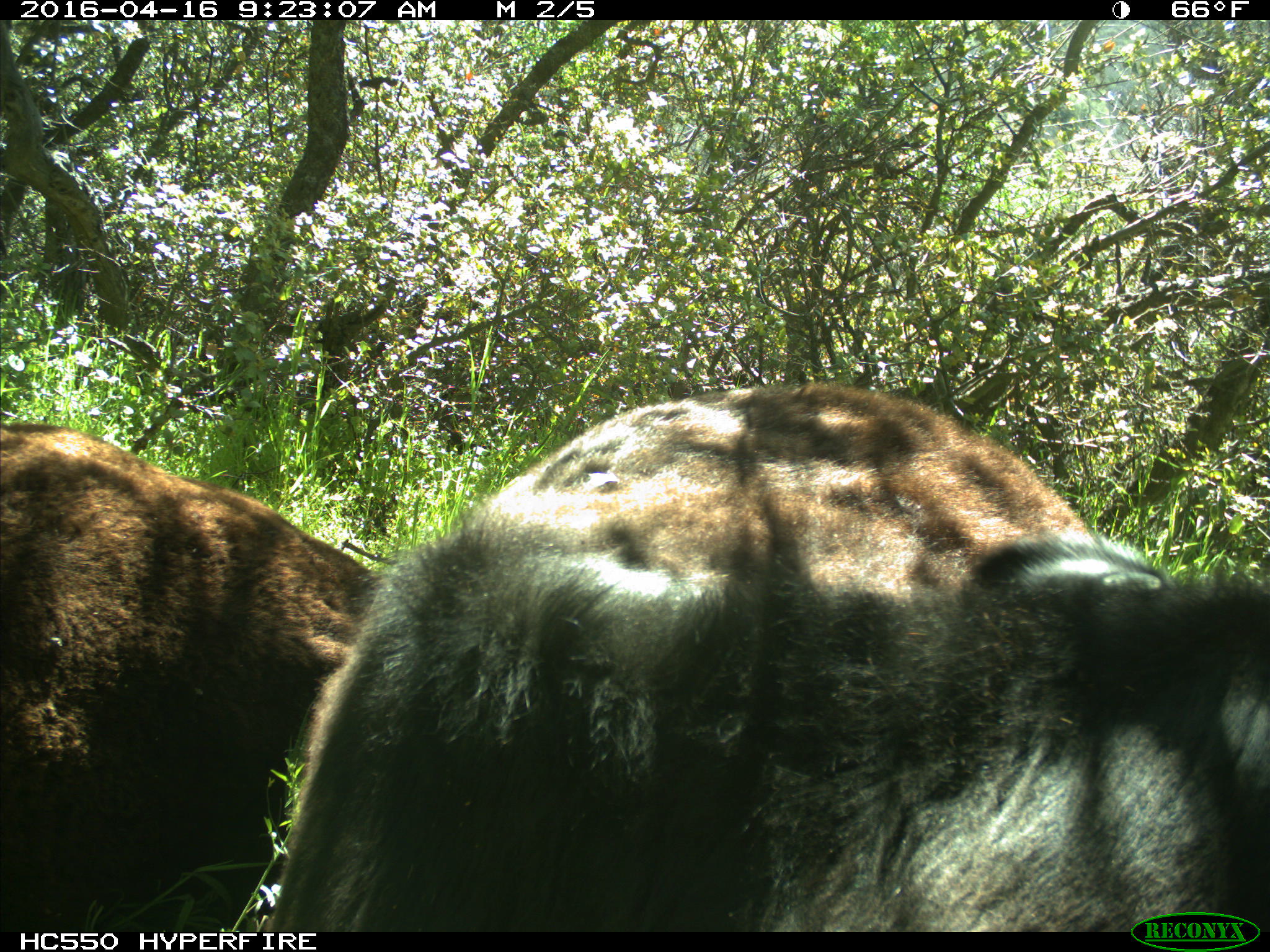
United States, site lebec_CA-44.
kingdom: Animalia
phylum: Chordata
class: Mammalia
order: Artiodactyla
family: Bovidae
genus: Bos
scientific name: Bos taurus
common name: domestic cow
Bos taurus (domestic cow).